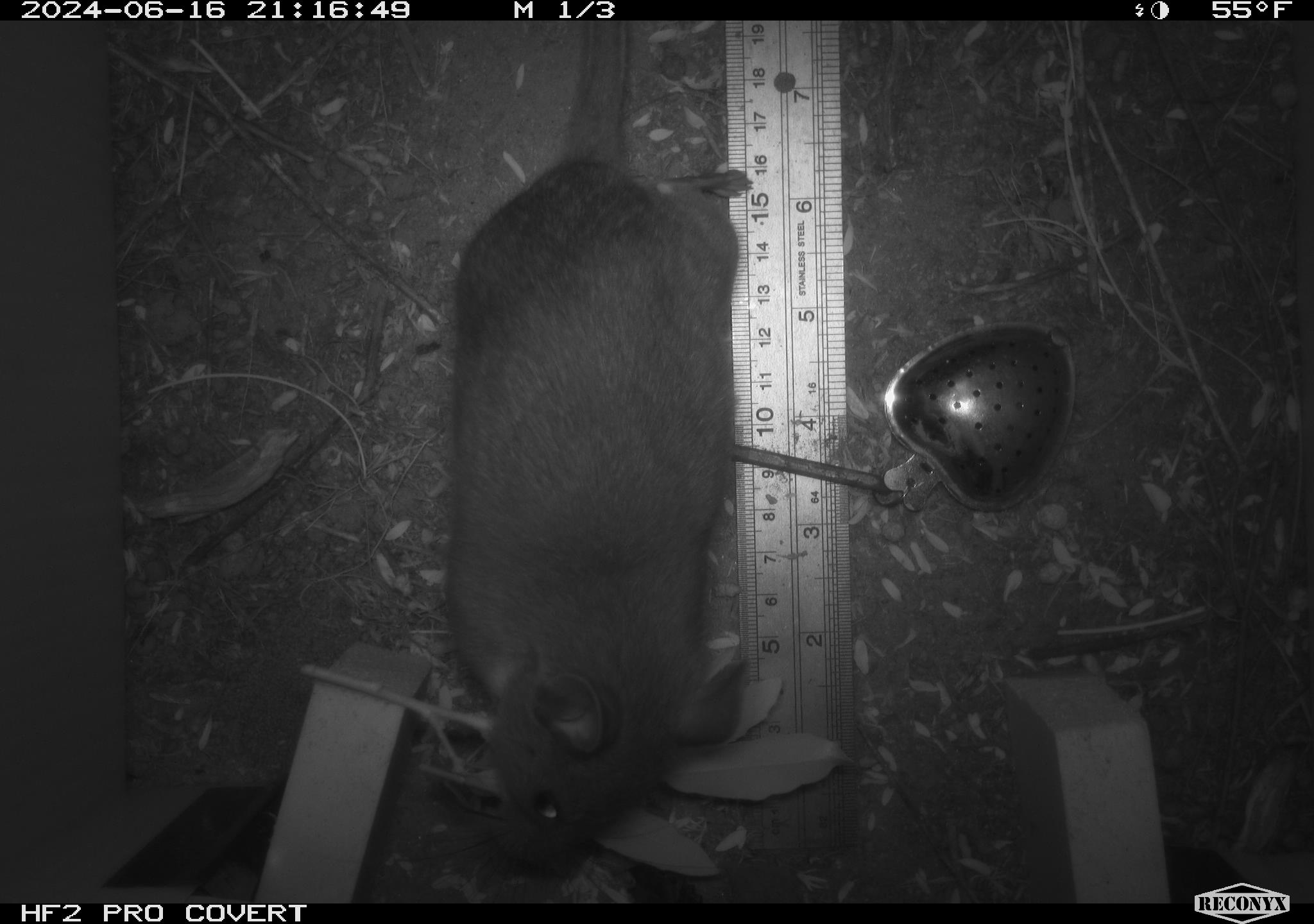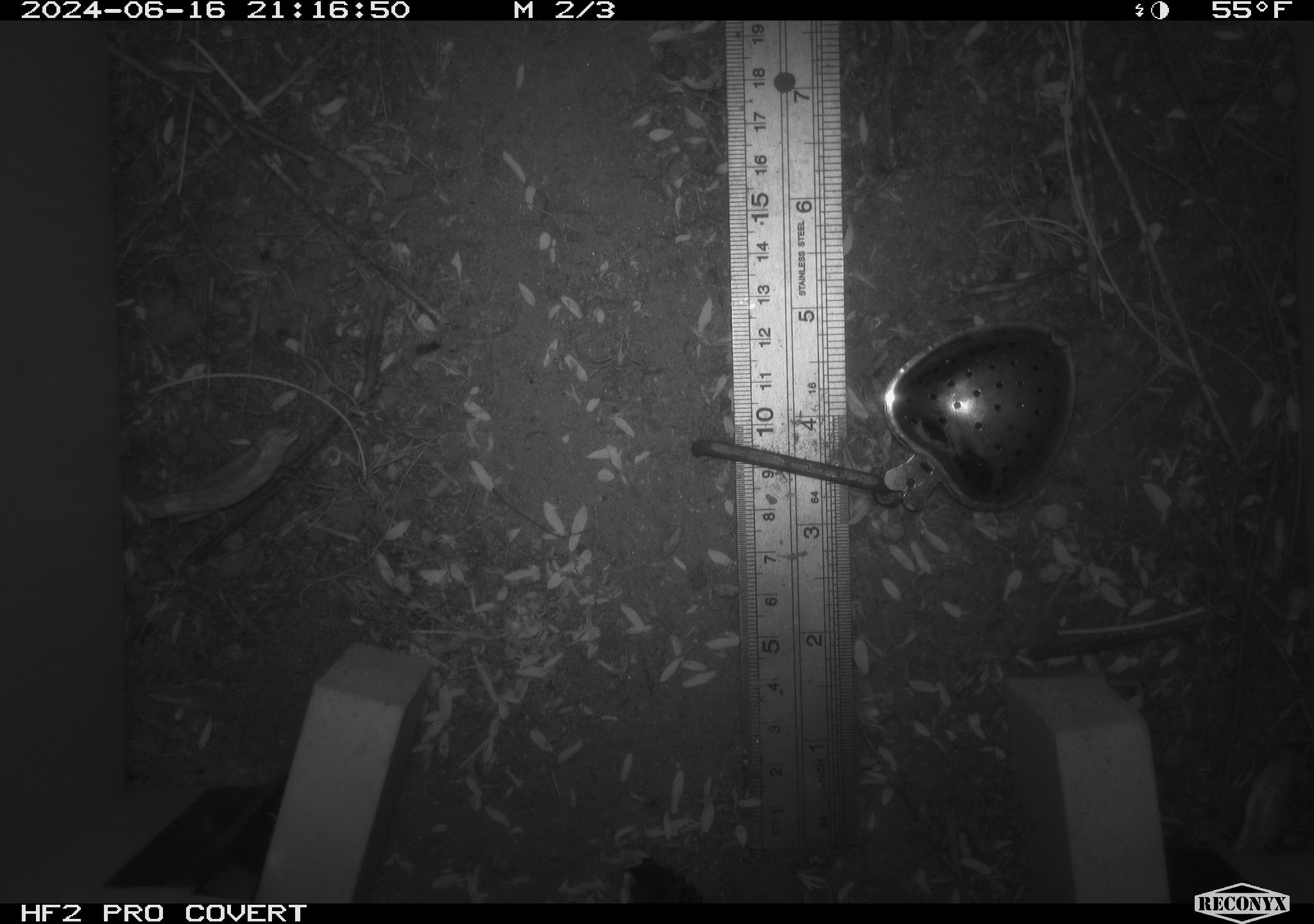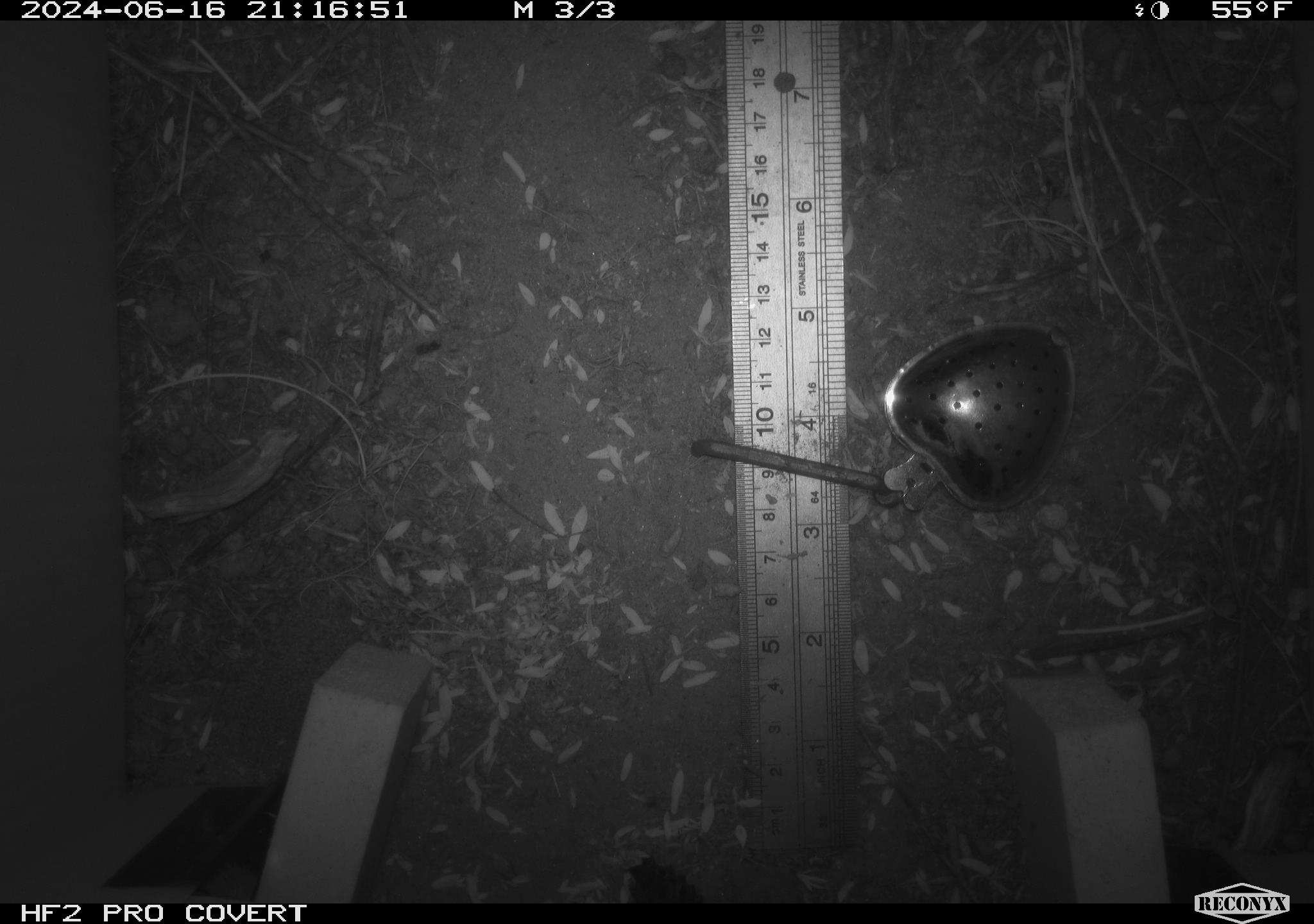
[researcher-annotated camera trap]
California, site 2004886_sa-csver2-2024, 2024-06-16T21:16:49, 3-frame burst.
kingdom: Animalia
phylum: Chordata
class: Mammalia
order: Rodentia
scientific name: Rodentia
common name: rodent